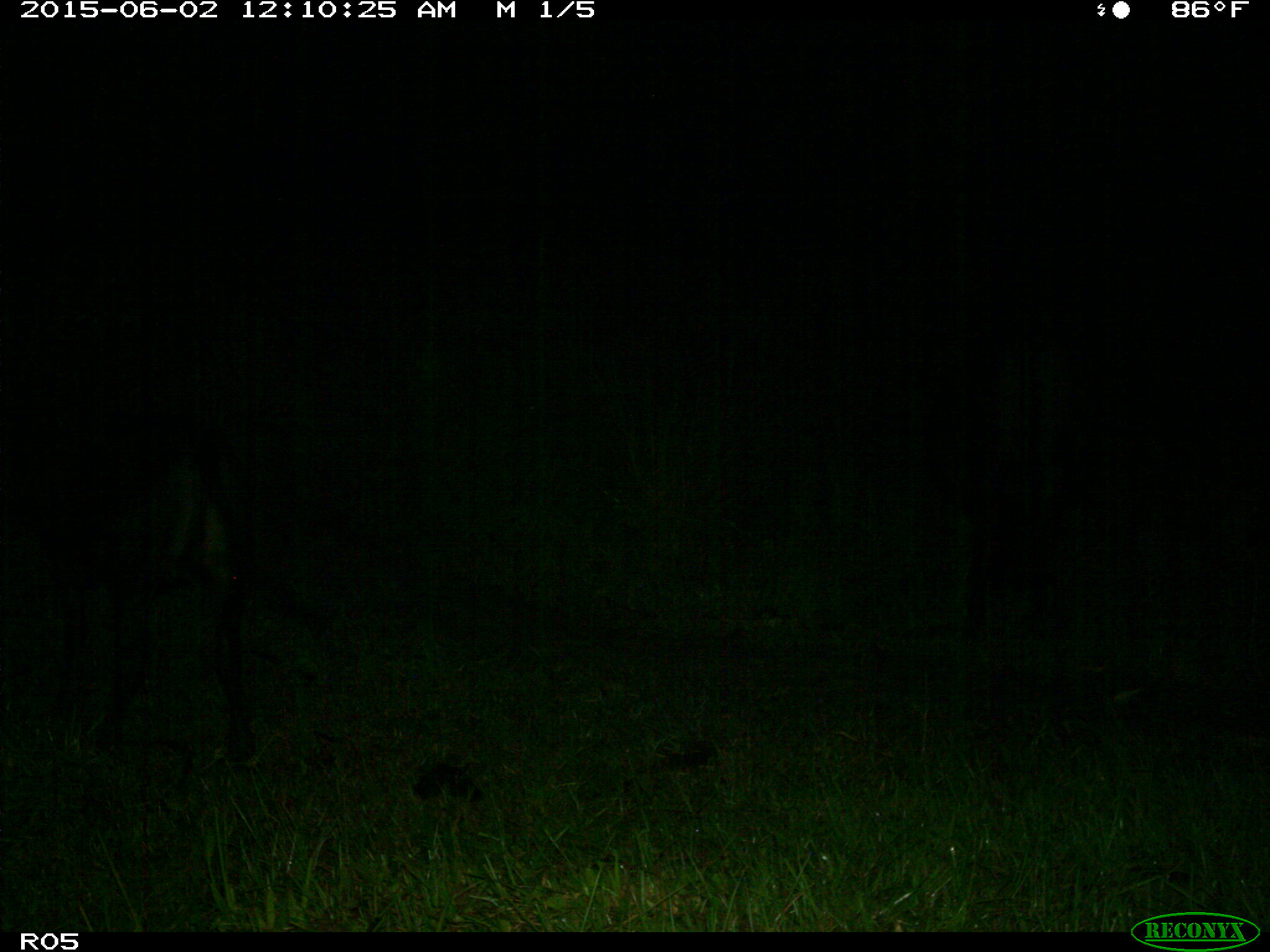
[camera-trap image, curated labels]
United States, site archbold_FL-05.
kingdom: Animalia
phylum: Chordata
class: Mammalia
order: Artiodactyla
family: Bovidae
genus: Bos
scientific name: Bos taurus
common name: domestic cow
Bos taurus (domestic cow).